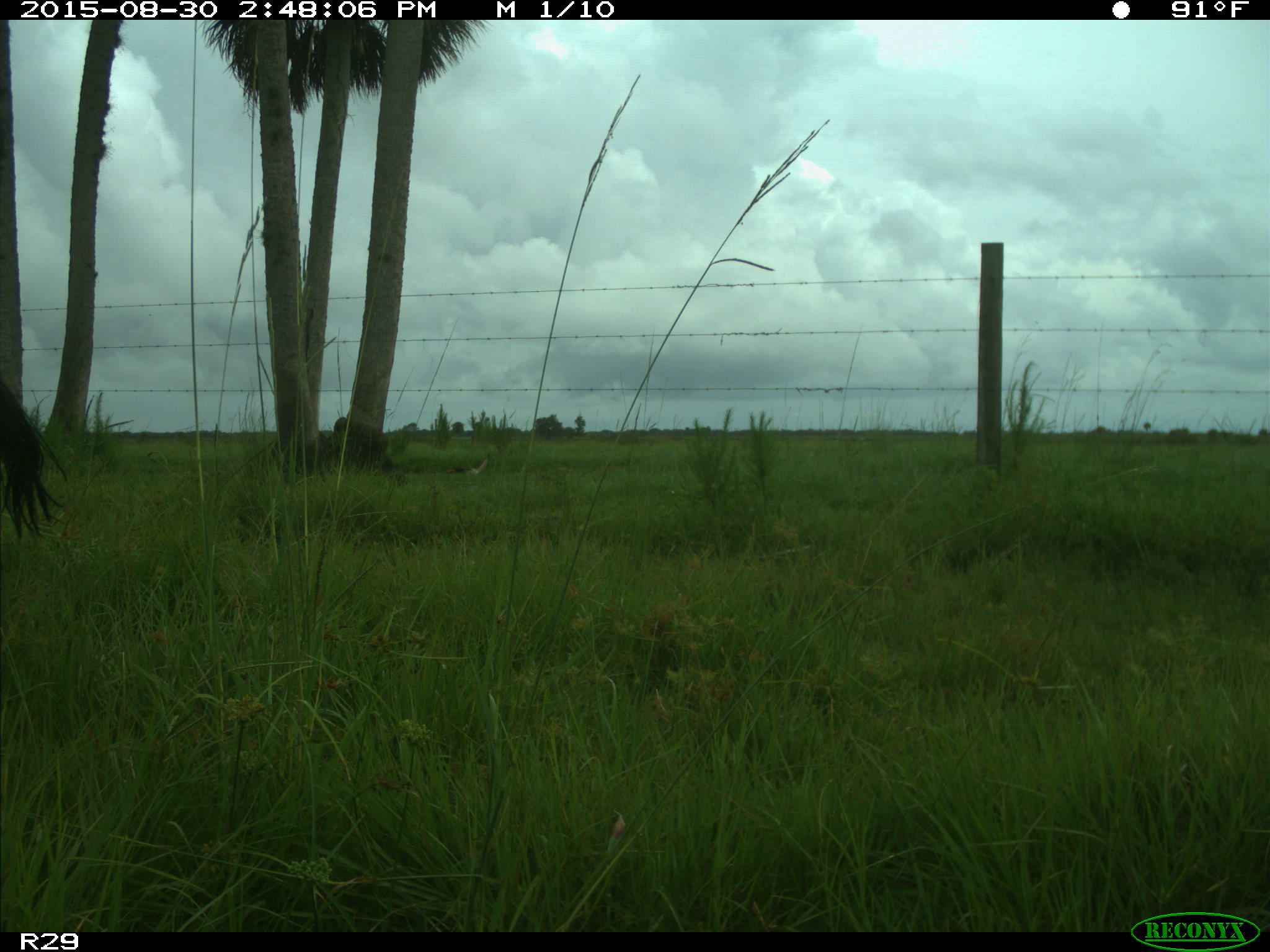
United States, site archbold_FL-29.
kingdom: Animalia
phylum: Chordata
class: Mammalia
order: Artiodactyla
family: Bovidae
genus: Bos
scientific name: Bos taurus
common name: domestic cow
Bos taurus (domestic cow).